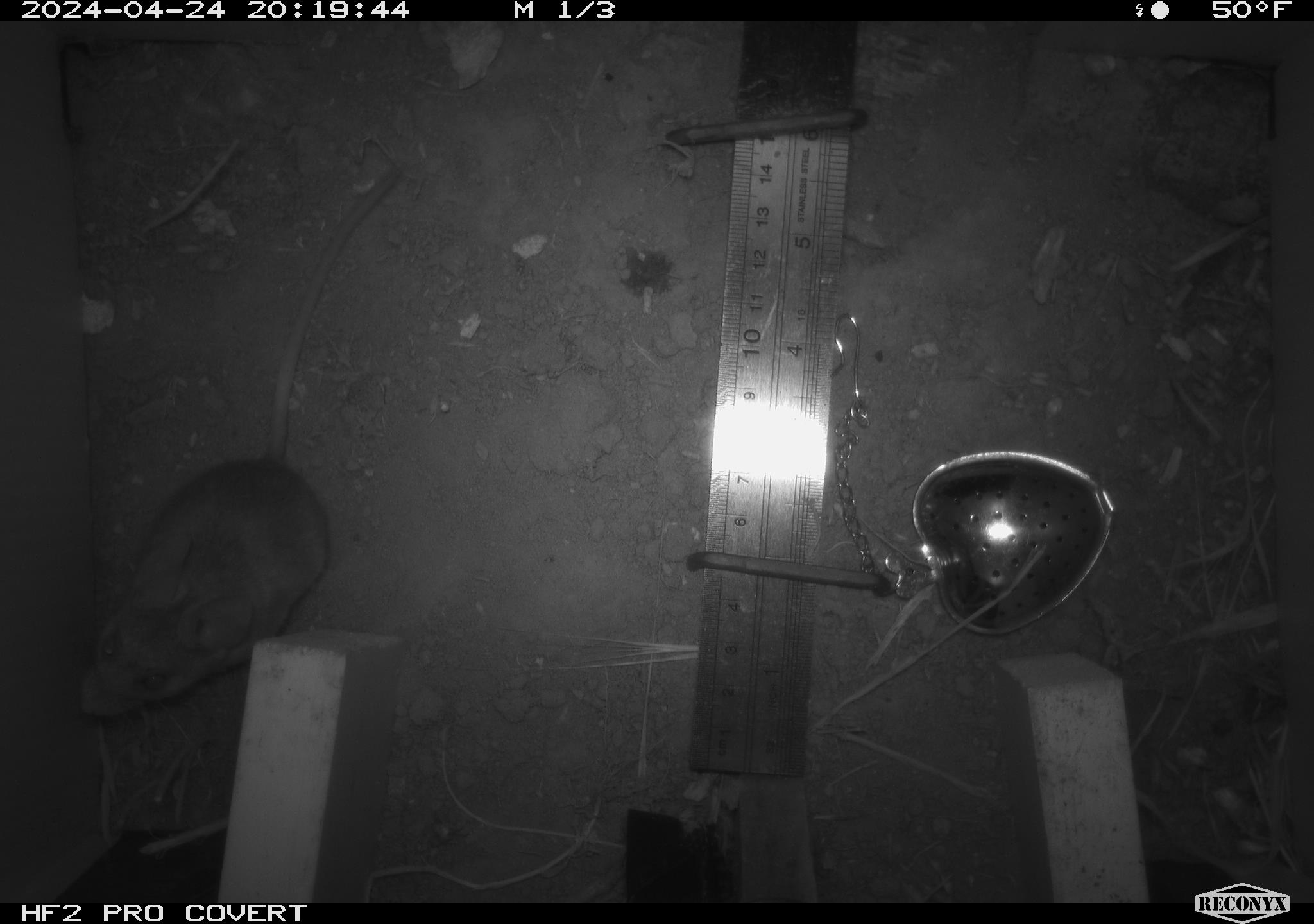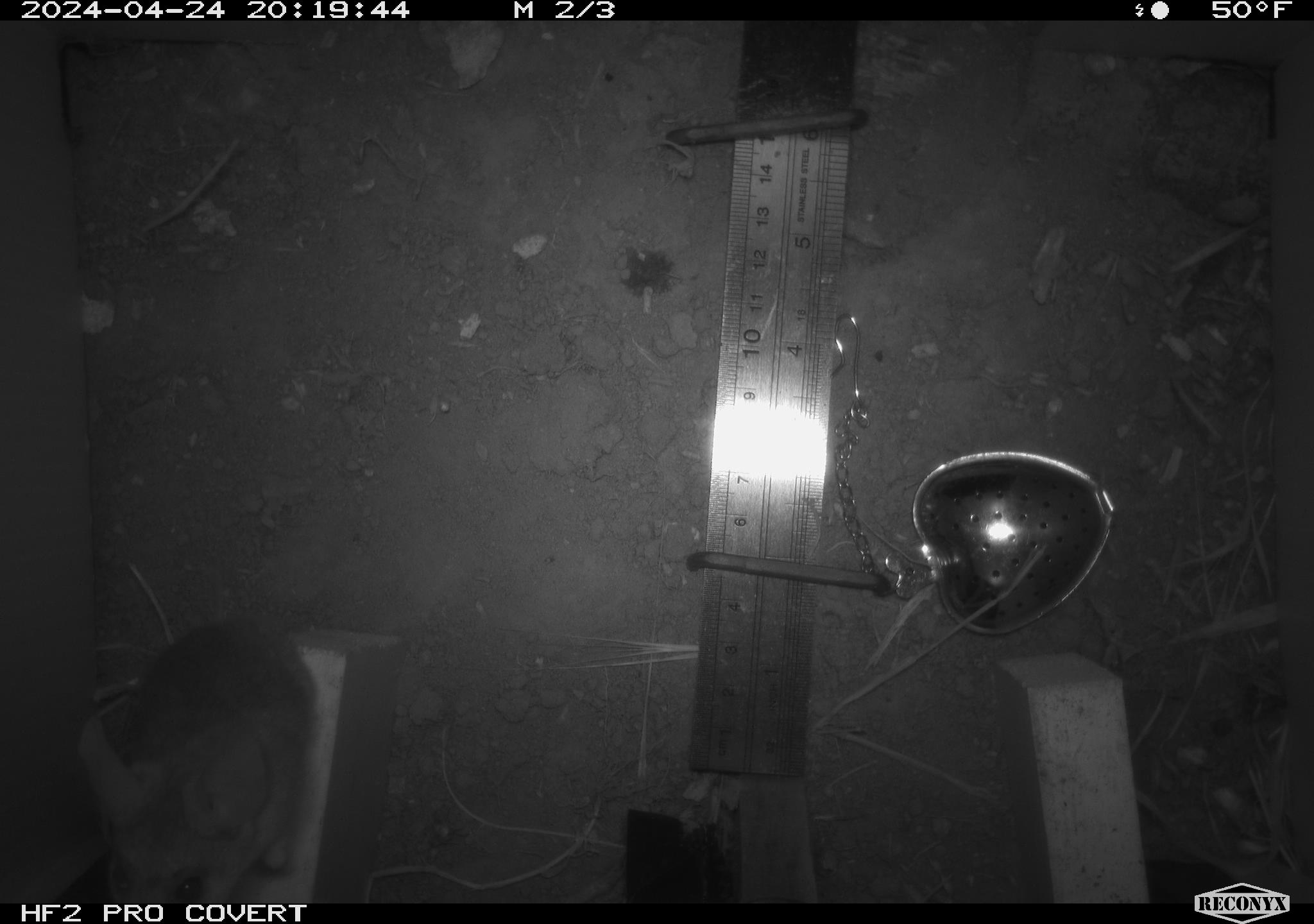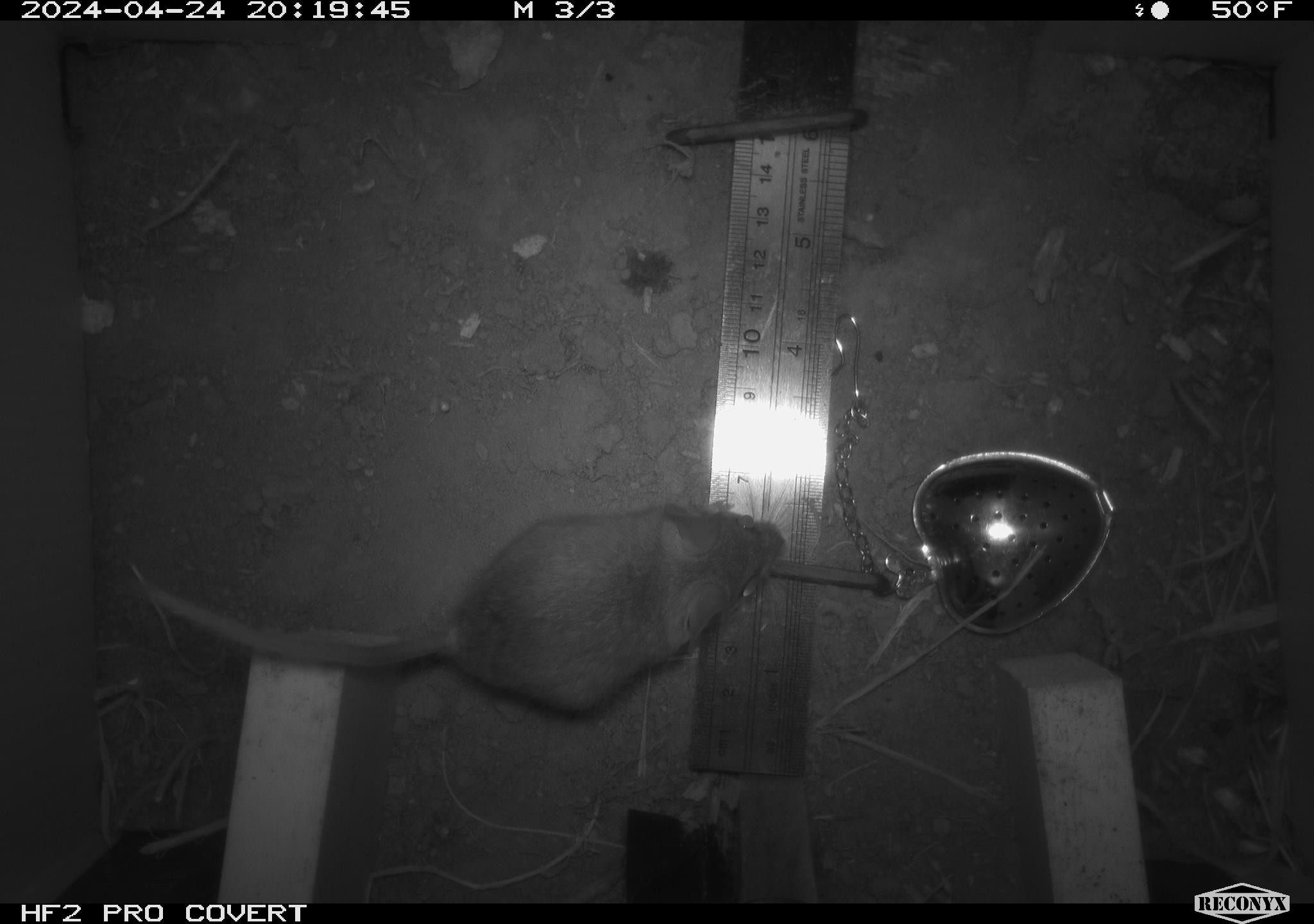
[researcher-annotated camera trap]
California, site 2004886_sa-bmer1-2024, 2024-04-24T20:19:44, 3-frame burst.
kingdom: Animalia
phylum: Chordata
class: Mammalia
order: Rodentia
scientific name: Rodentia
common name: mouse species